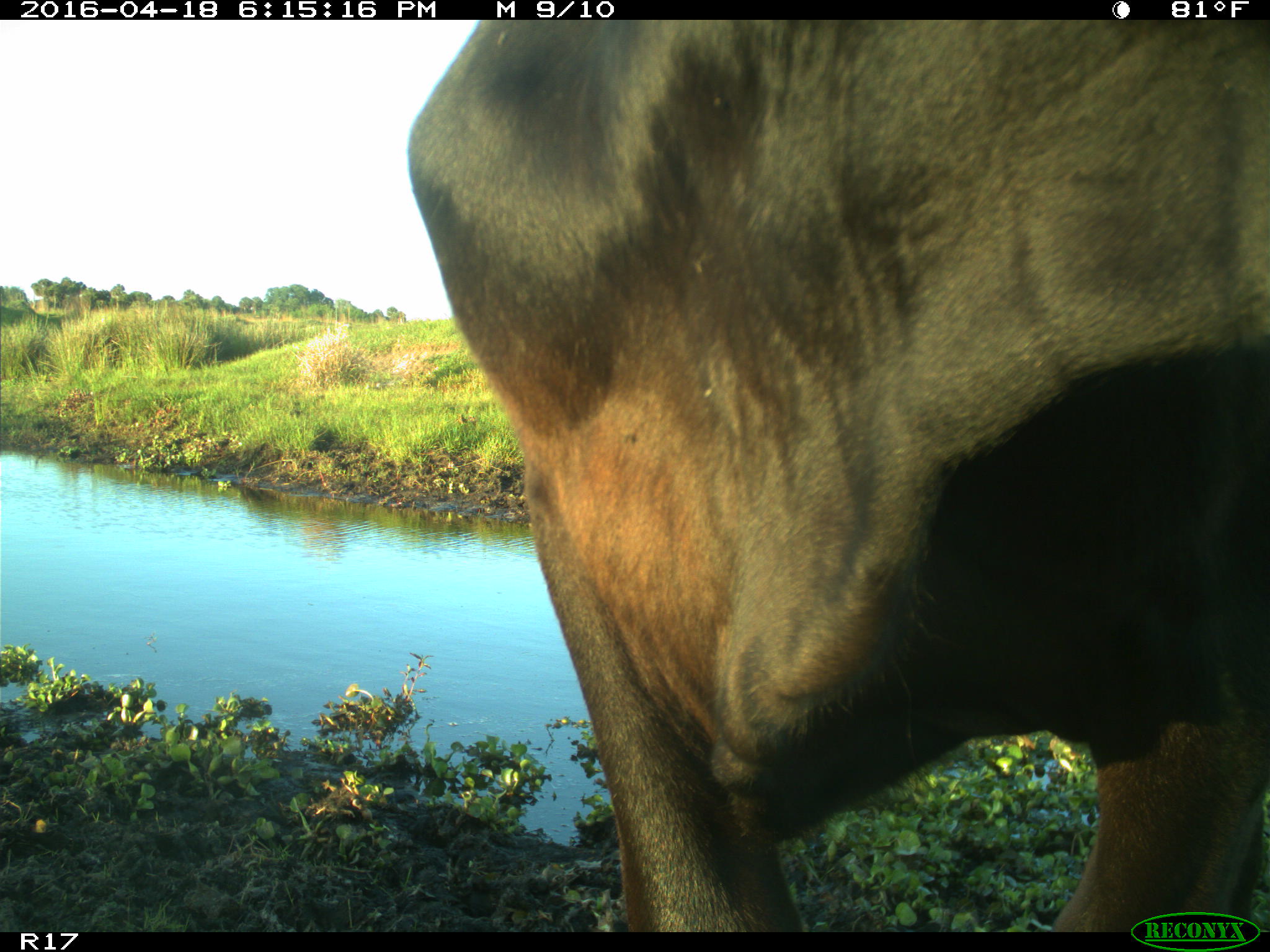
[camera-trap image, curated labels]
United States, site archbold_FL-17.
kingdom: Animalia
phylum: Chordata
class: Mammalia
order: Artiodactyla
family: Bovidae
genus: Bos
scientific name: Bos taurus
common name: domestic cow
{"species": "Bos taurus (domestic cow)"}